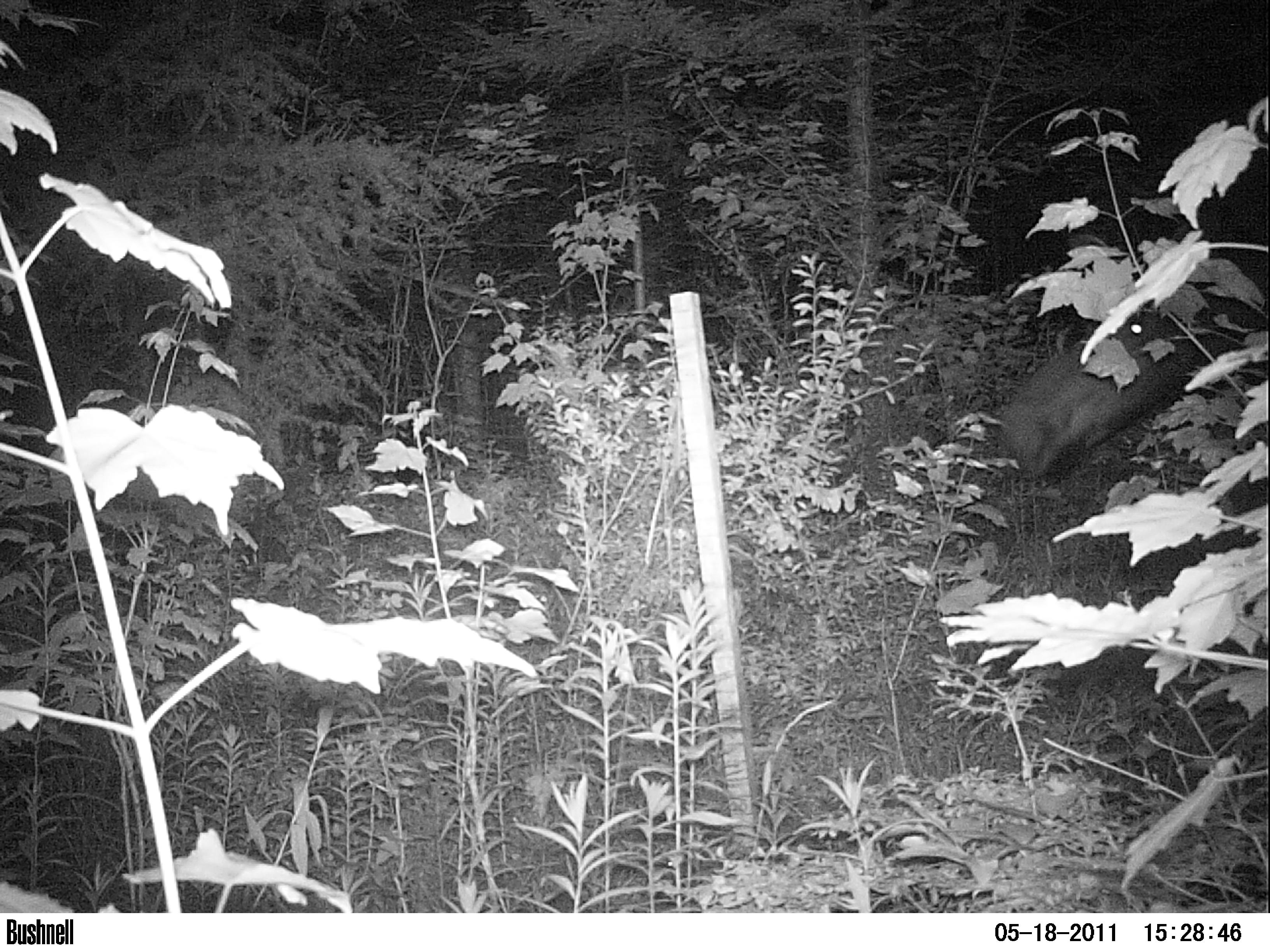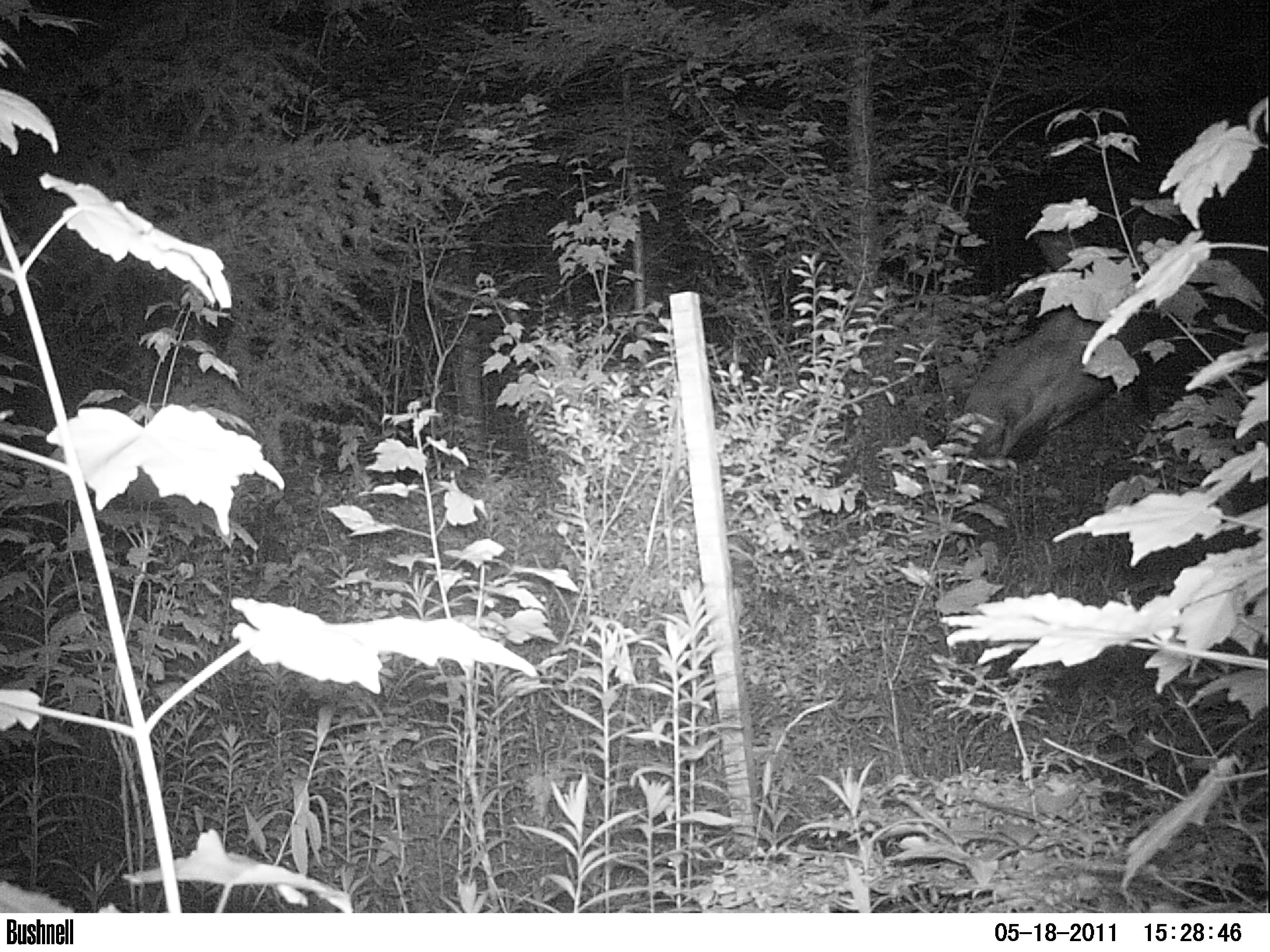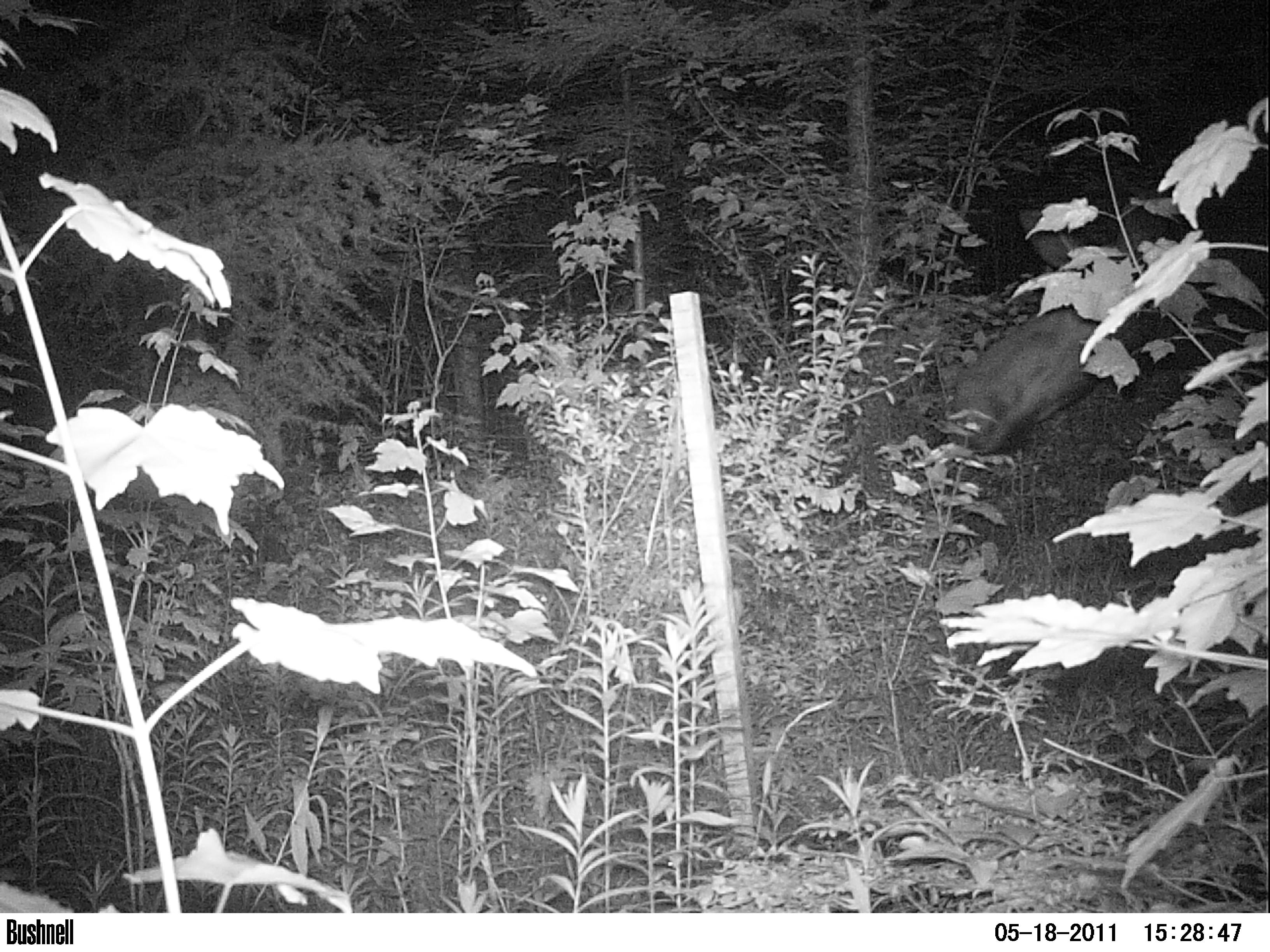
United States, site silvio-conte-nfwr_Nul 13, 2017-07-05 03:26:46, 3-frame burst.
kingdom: Animalia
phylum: Chordata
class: Mammalia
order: Artiodactyla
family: Cervidae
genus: Alces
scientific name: Alces alces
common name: moose